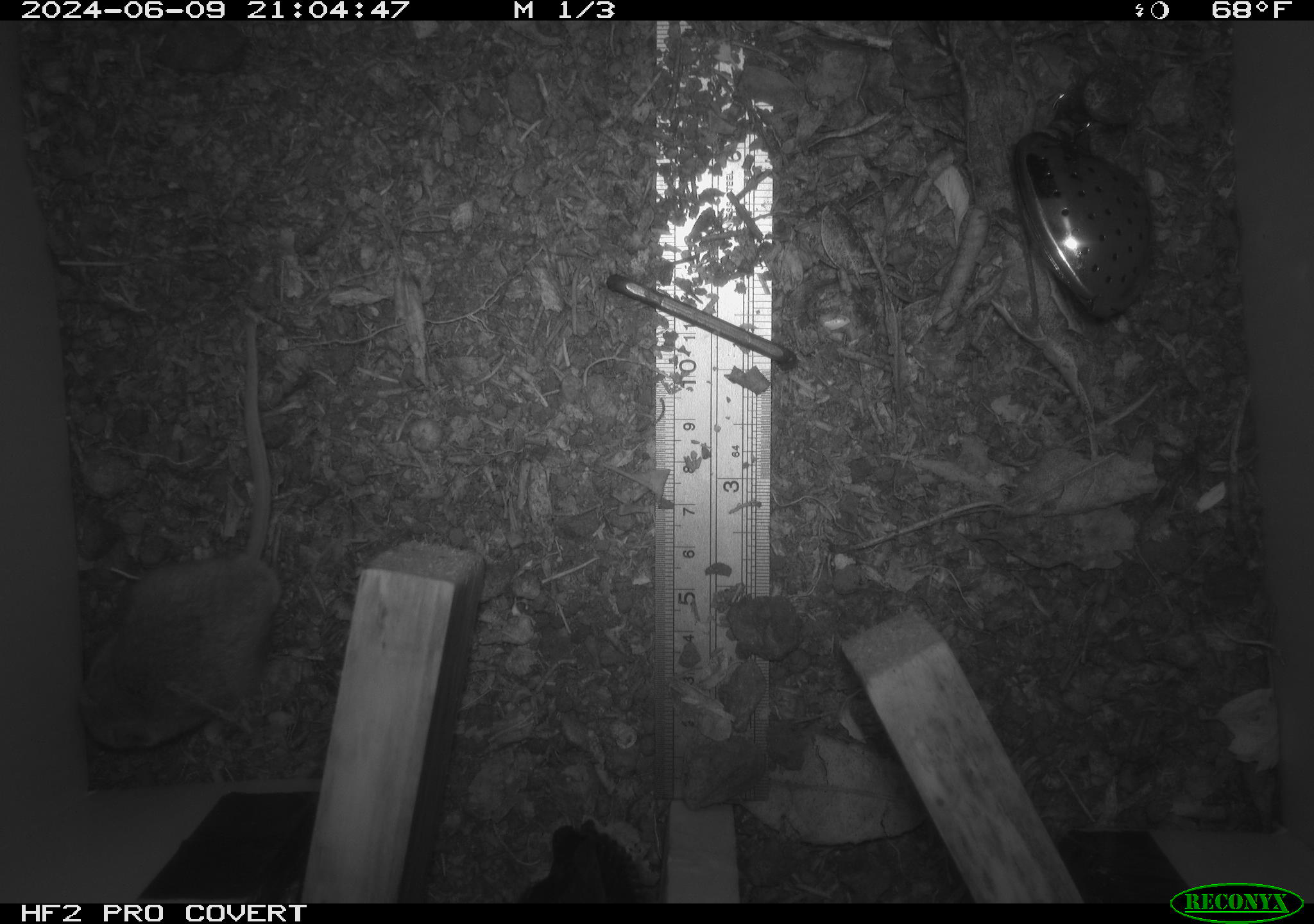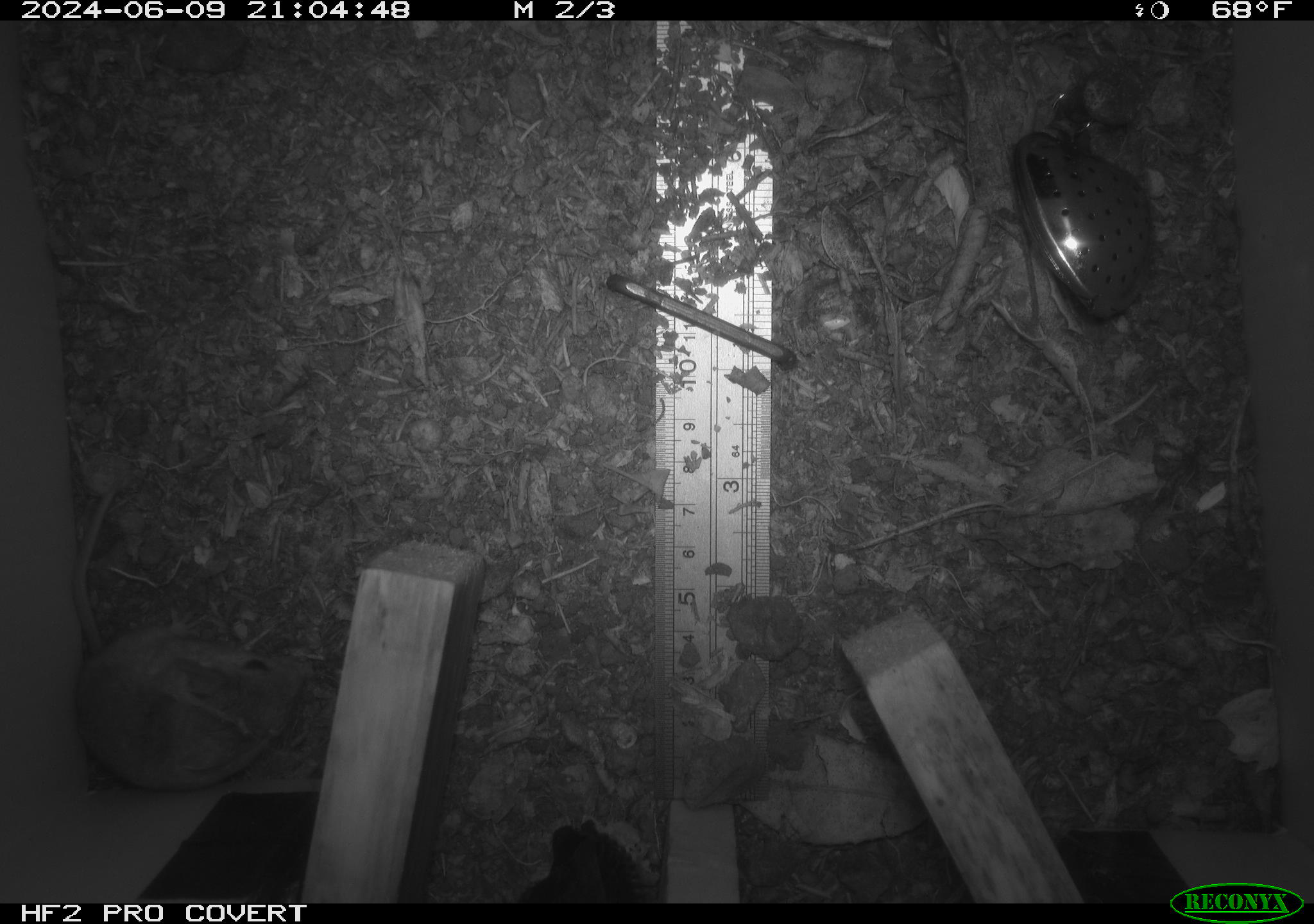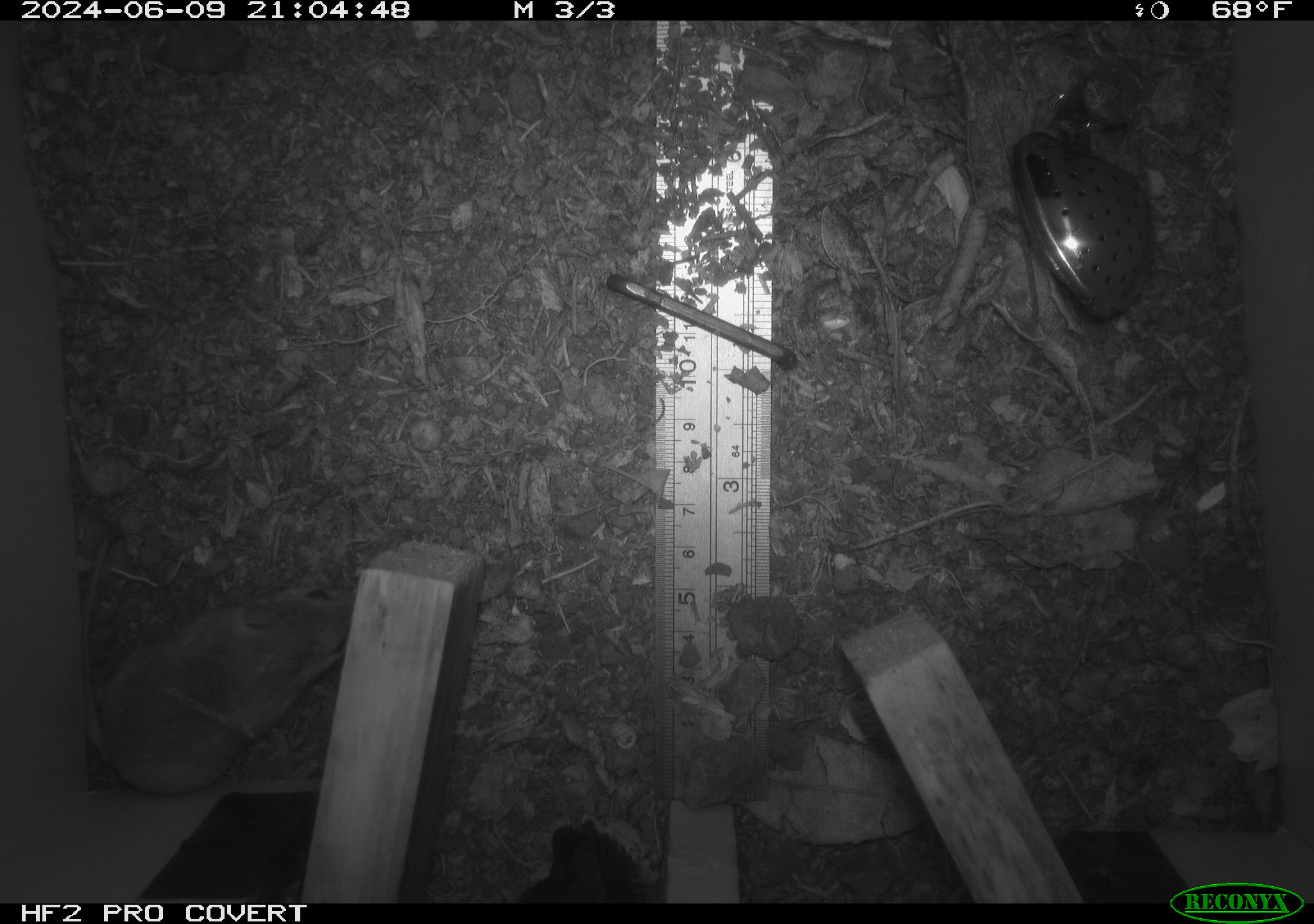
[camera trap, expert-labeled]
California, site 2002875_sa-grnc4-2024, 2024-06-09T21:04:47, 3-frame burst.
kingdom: Animalia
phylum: Chordata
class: Mammalia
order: Rodentia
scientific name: Rodentia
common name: rodent